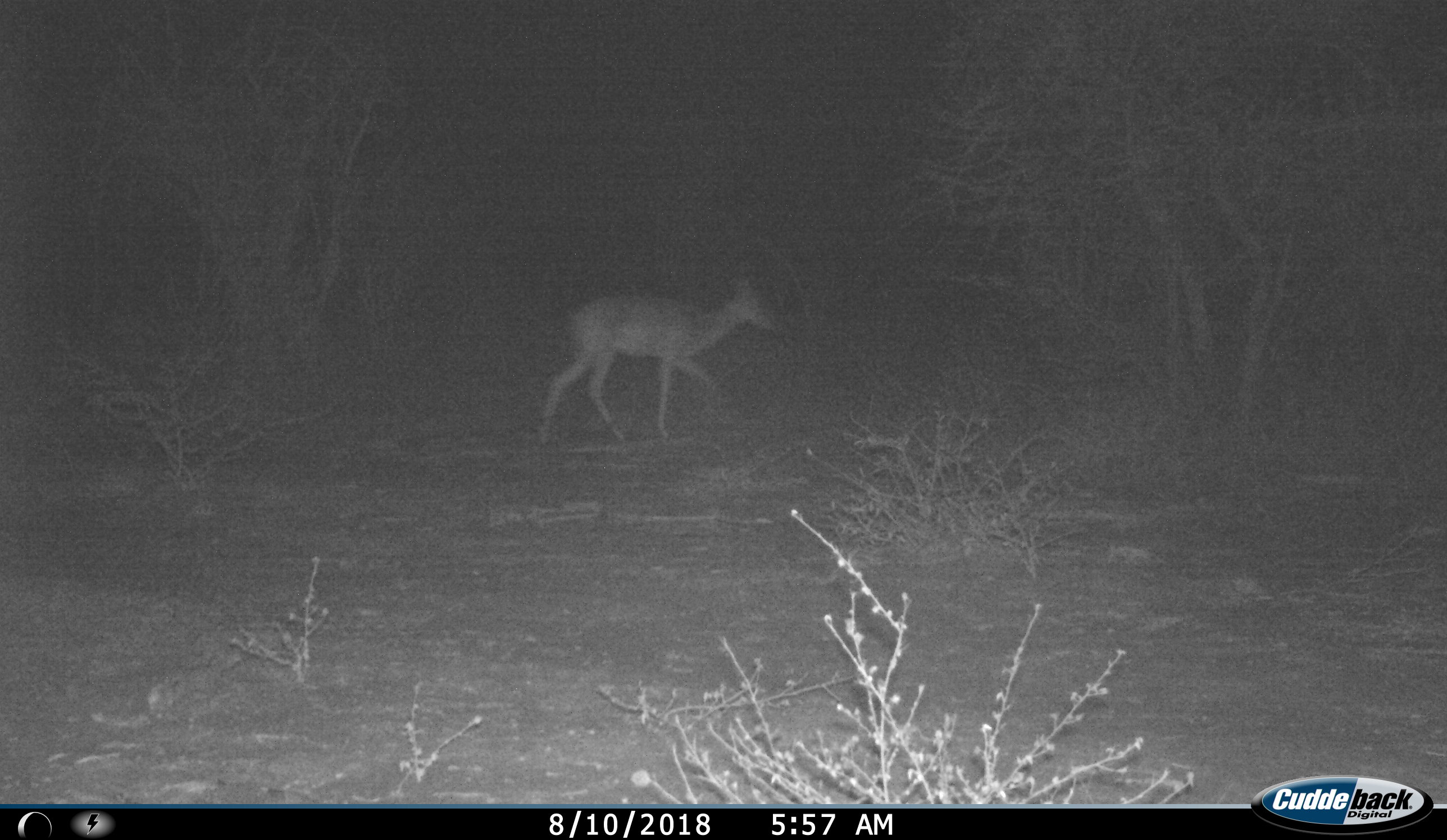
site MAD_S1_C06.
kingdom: Animalia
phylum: Chordata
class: Mammalia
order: Artiodactyla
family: Bovidae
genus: Aepyceros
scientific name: Aepyceros melampus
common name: impala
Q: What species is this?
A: Impala (Aepyceros melampus).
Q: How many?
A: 1.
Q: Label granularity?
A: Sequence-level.